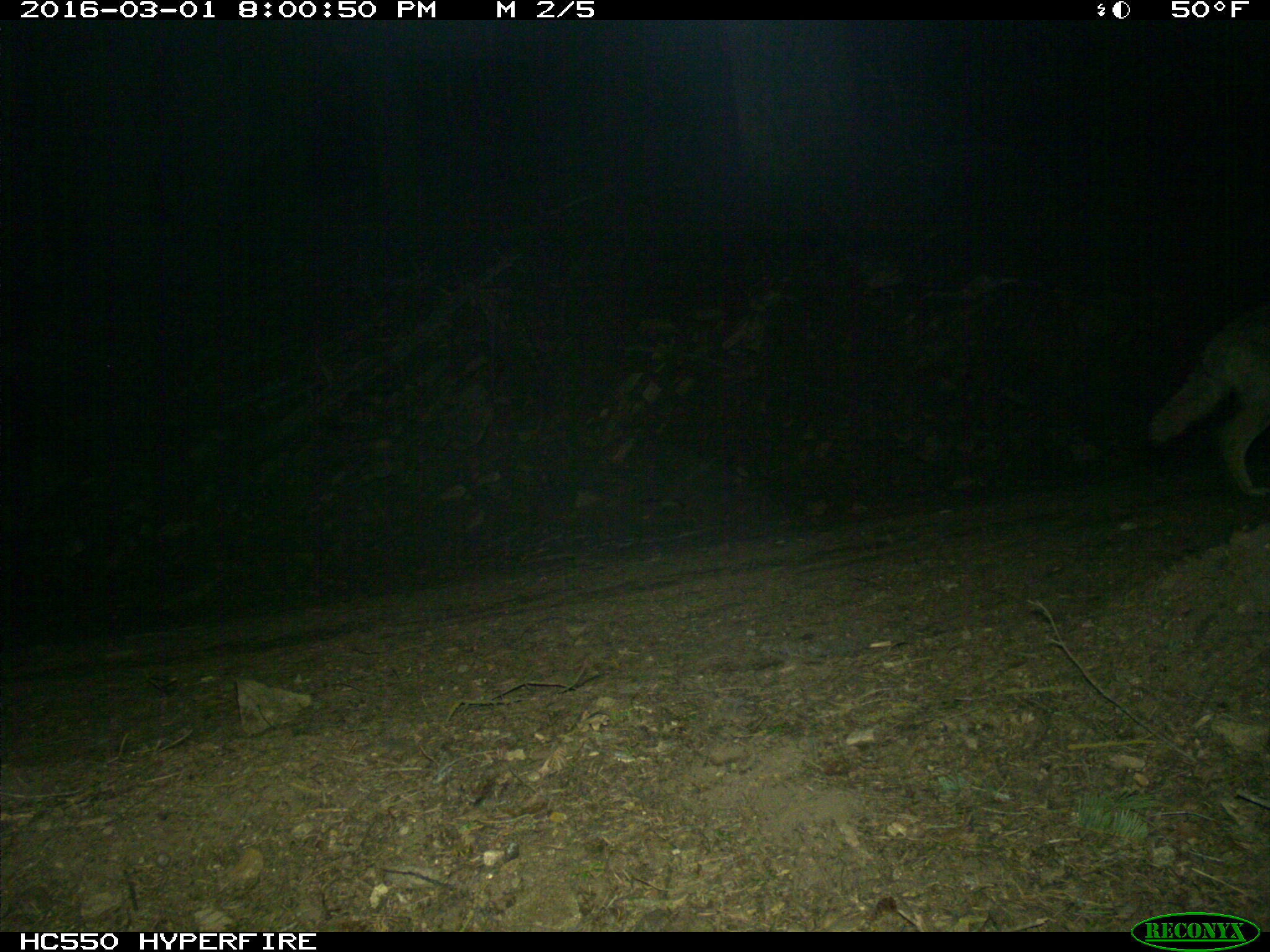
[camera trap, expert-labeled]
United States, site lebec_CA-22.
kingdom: Animalia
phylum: Chordata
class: Mammalia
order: Carnivora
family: Canidae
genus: Canis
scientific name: Canis latrans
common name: coyote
Canis latrans (coyote).